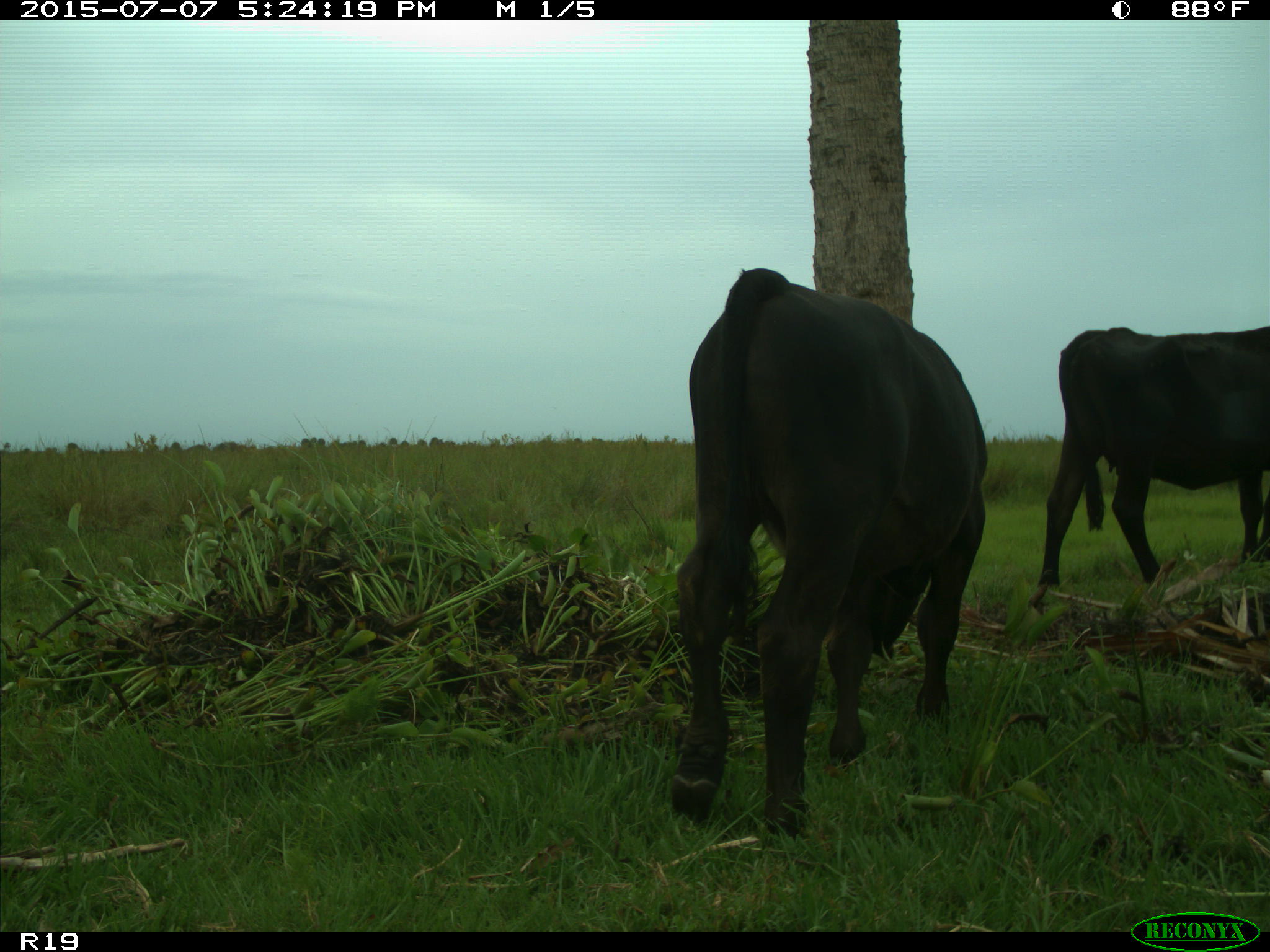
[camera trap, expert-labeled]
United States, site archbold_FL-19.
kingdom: Animalia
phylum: Chordata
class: Mammalia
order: Artiodactyla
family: Bovidae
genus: Bos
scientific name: Bos taurus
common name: domestic cow